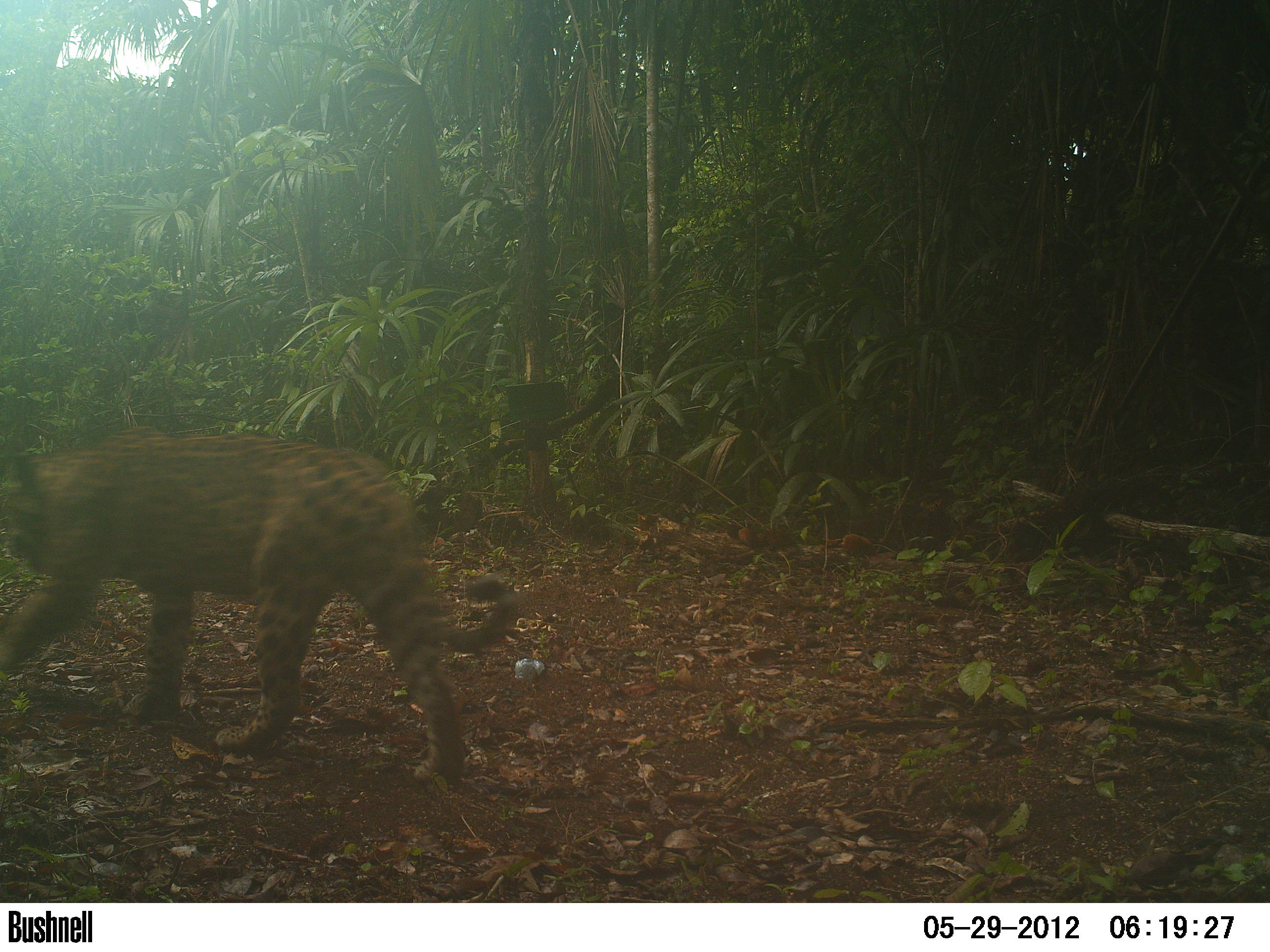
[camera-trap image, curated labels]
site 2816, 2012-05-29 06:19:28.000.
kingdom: Animalia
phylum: Chordata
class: Mammalia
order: Carnivora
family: Felidae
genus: Panthera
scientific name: Panthera onca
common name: jaguar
Panthera onca (jaguar), count 1, age adult.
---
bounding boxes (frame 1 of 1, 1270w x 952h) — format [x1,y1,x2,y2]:
panthera onca: [1,427,520,784]